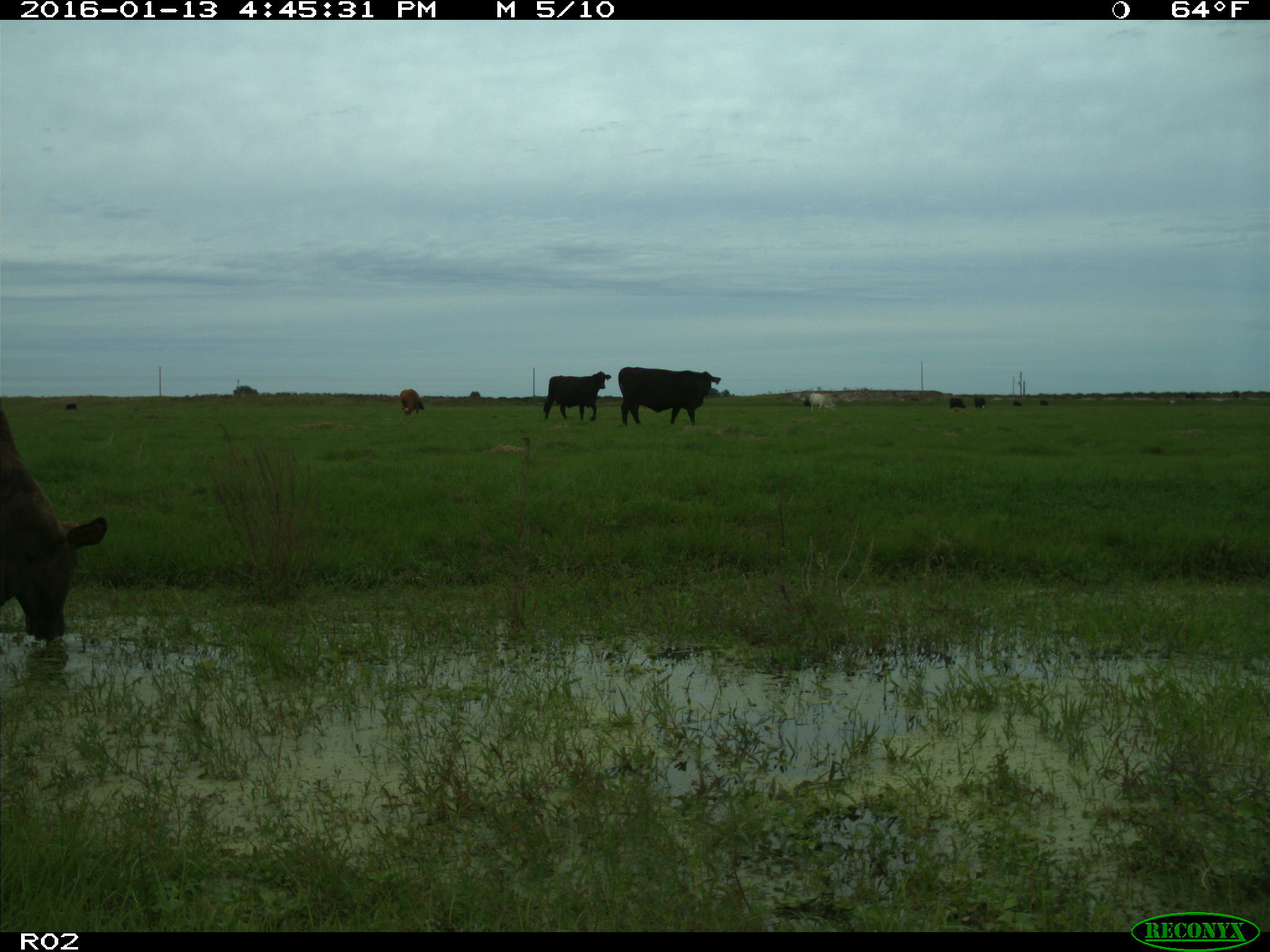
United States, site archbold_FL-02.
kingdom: Animalia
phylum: Chordata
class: Mammalia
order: Artiodactyla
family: Bovidae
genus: Bos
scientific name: Bos taurus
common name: domestic cow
Bos taurus (domestic cow).